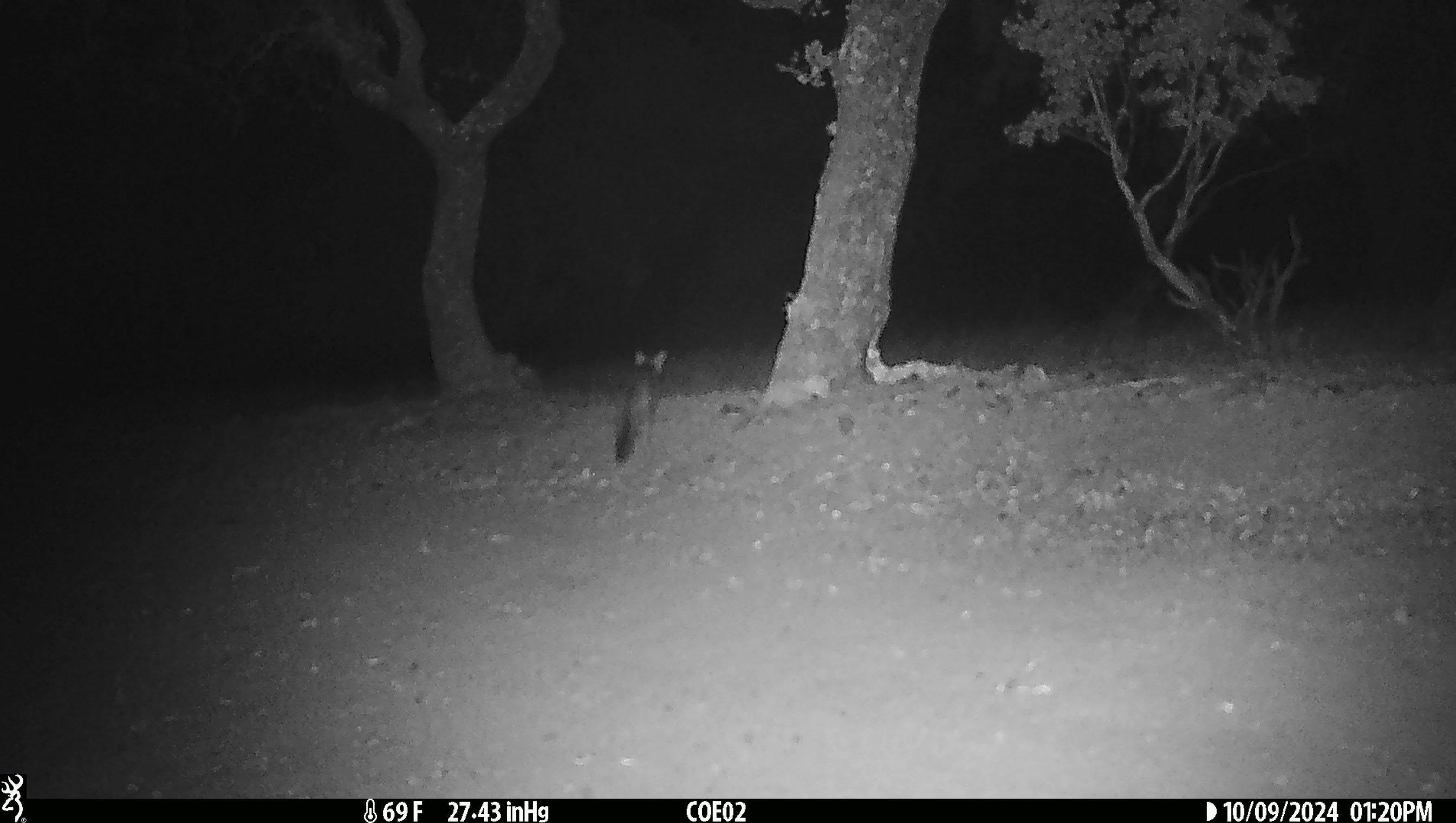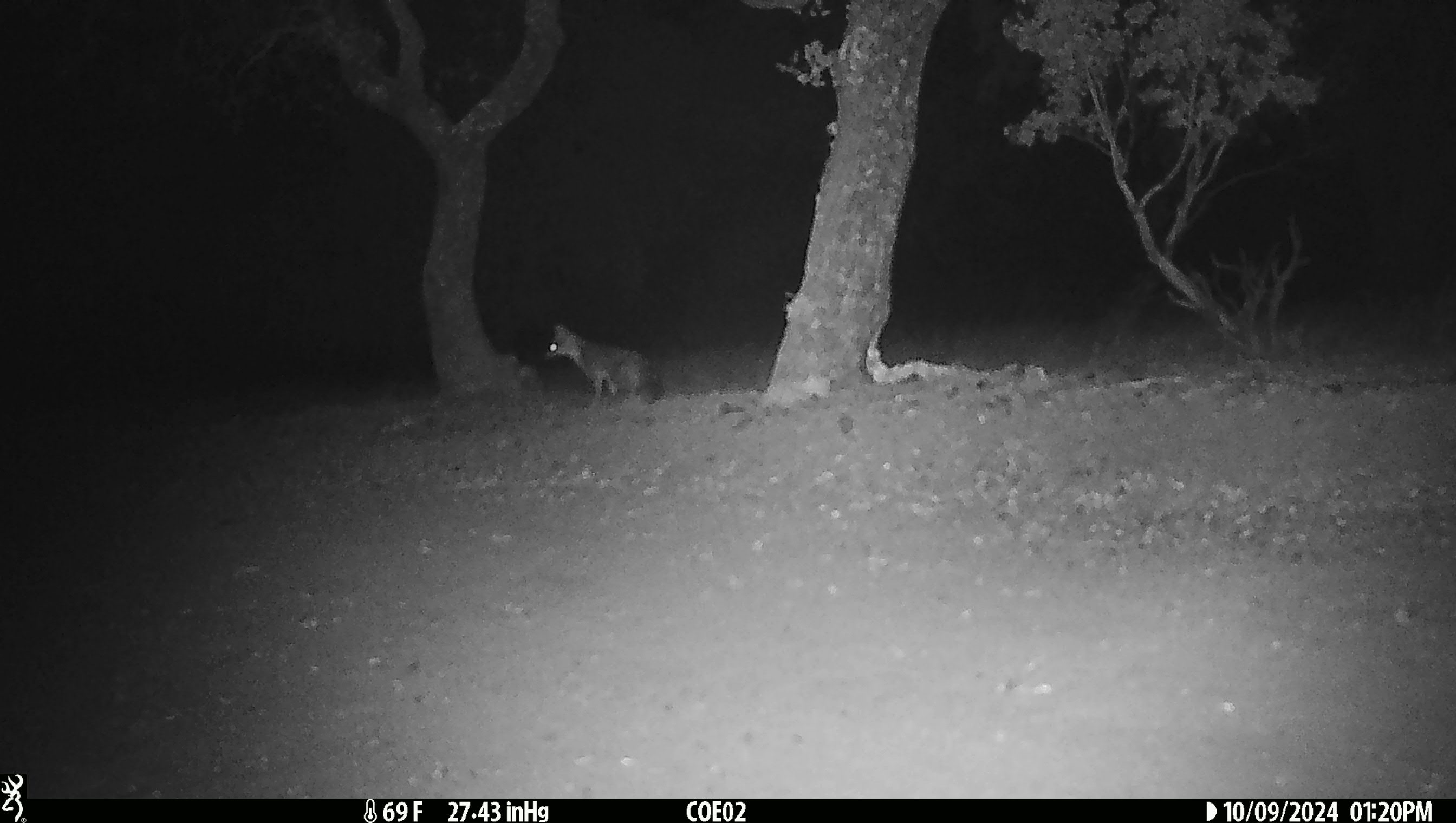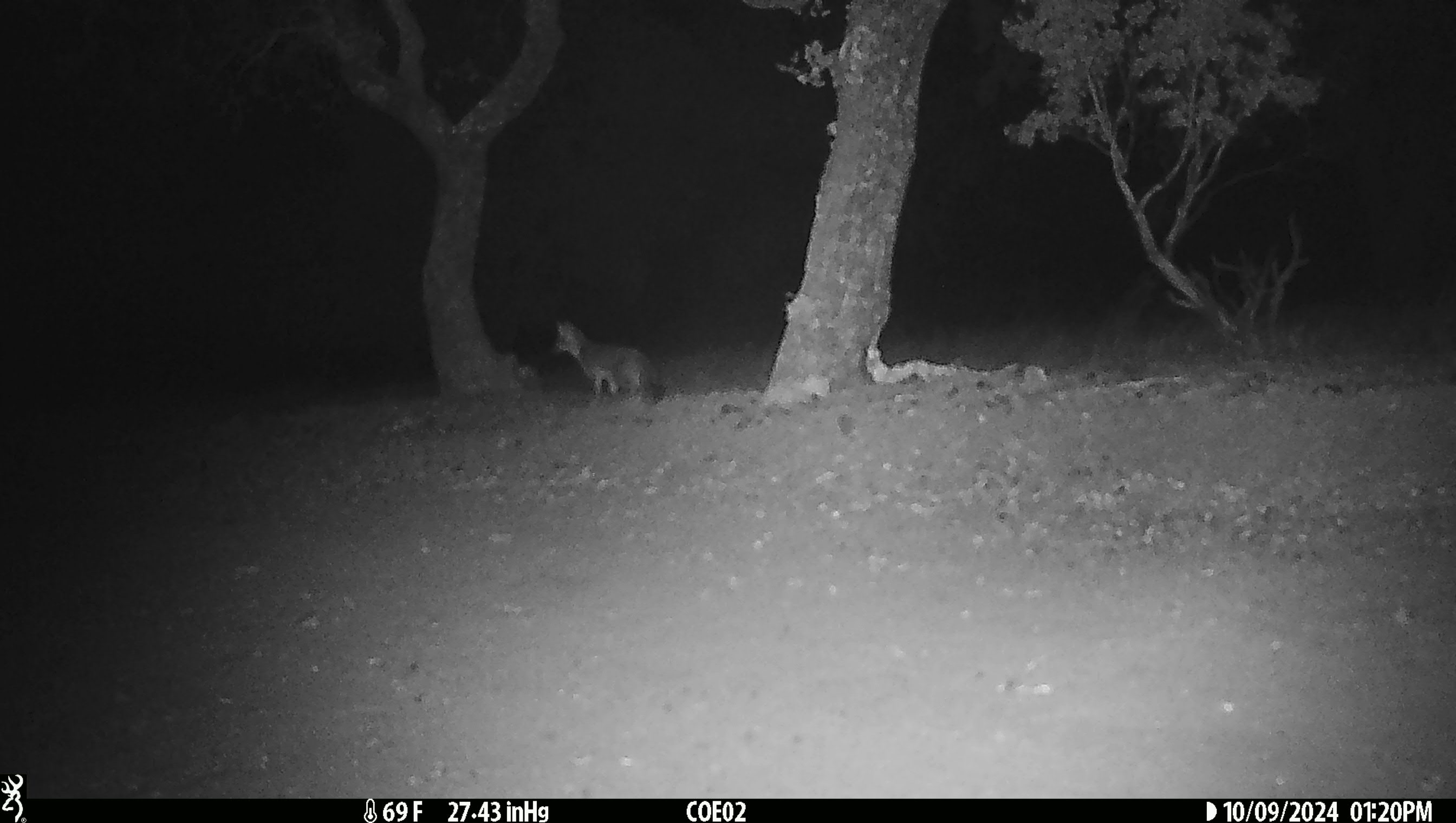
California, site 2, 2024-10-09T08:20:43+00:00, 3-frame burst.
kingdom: Animalia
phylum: Chordata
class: Mammalia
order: Carnivora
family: Canidae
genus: Urocyon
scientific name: Urocyon cinereoargenteus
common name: gray fox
Gray fox (Urocyon cinereoargenteus).